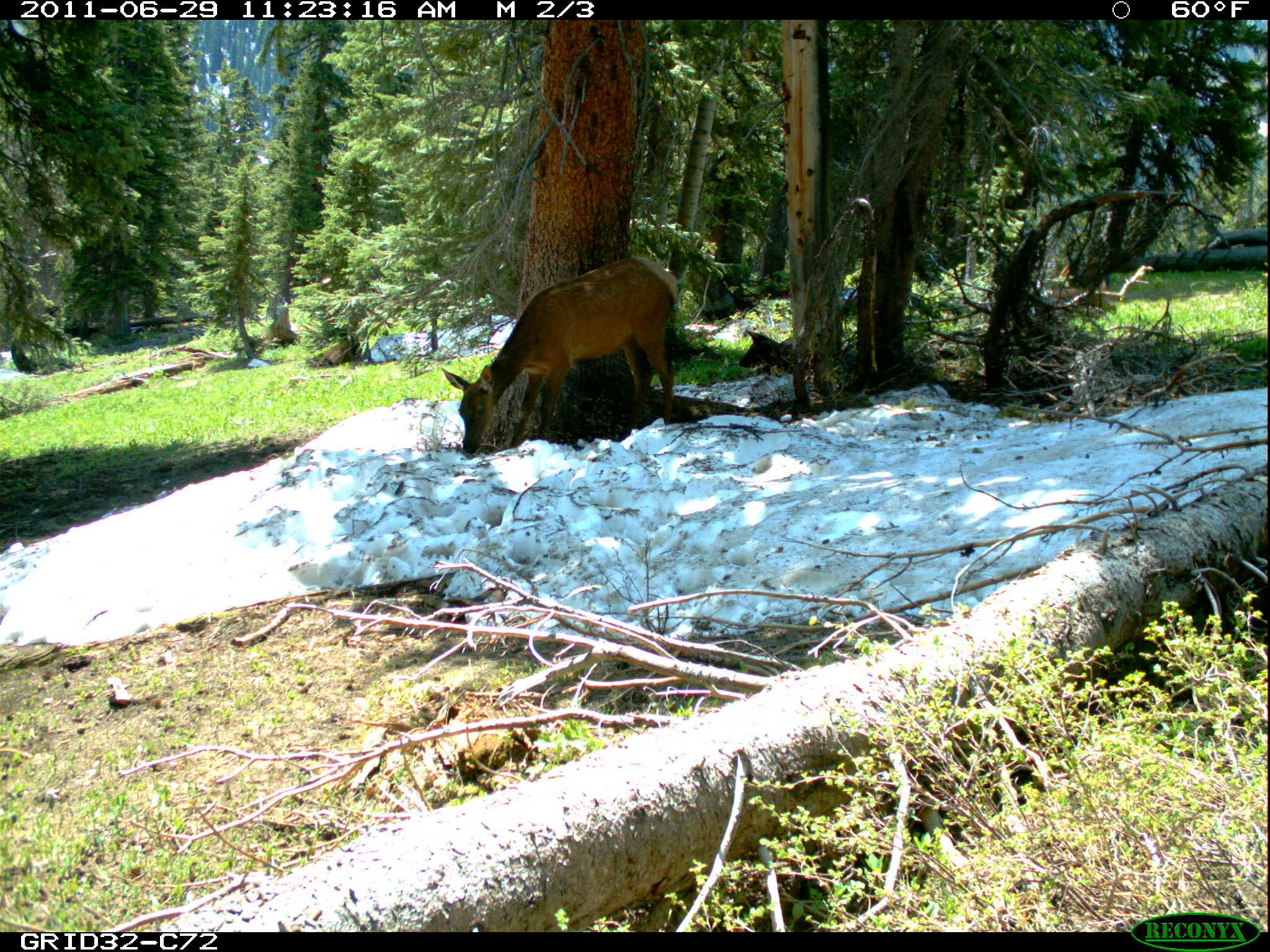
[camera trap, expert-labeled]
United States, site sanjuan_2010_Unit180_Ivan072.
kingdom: Animalia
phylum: Chordata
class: Mammalia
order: Artiodactyla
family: Cervidae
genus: Cervus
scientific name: Cervus elaphus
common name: red deer